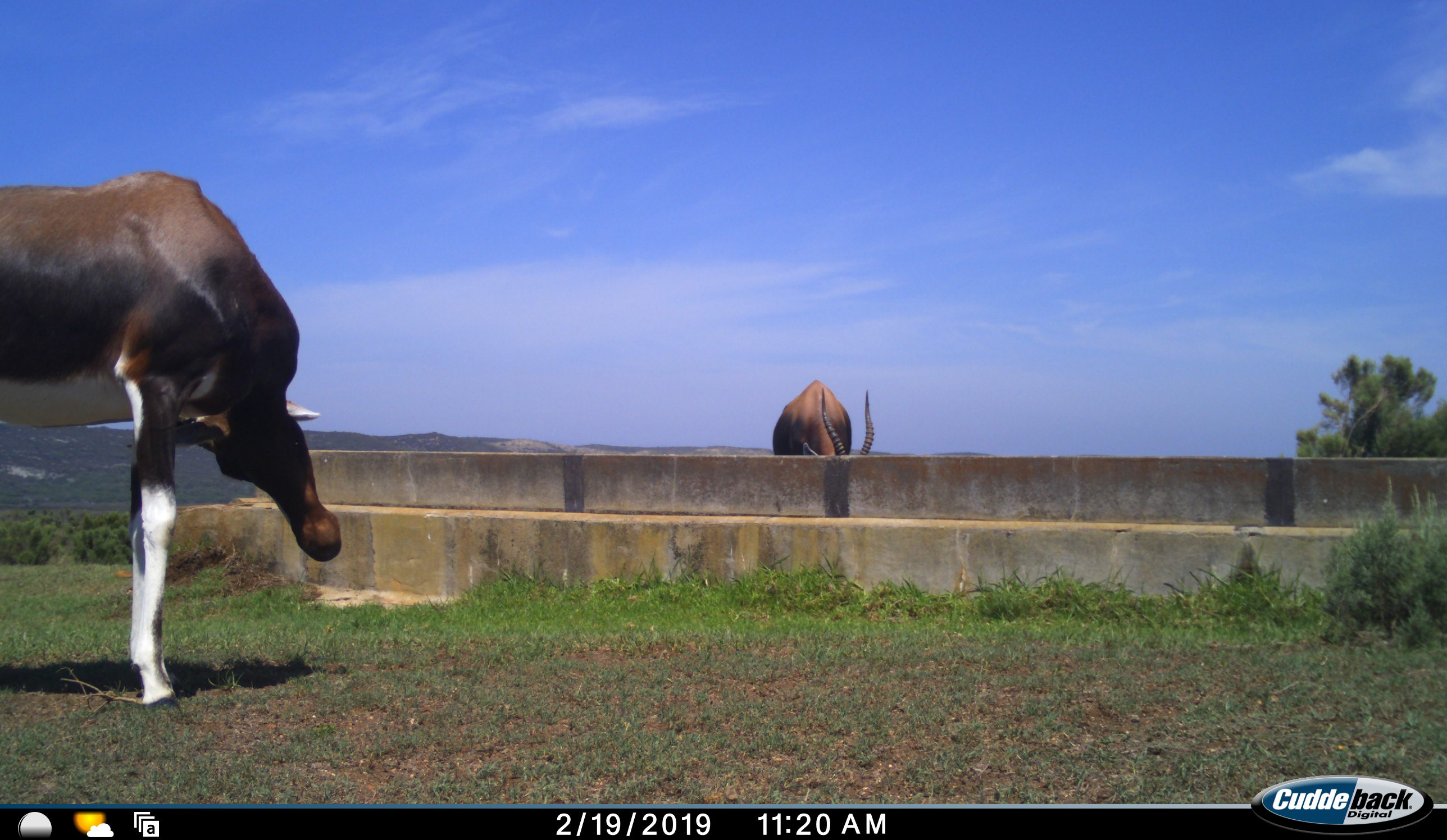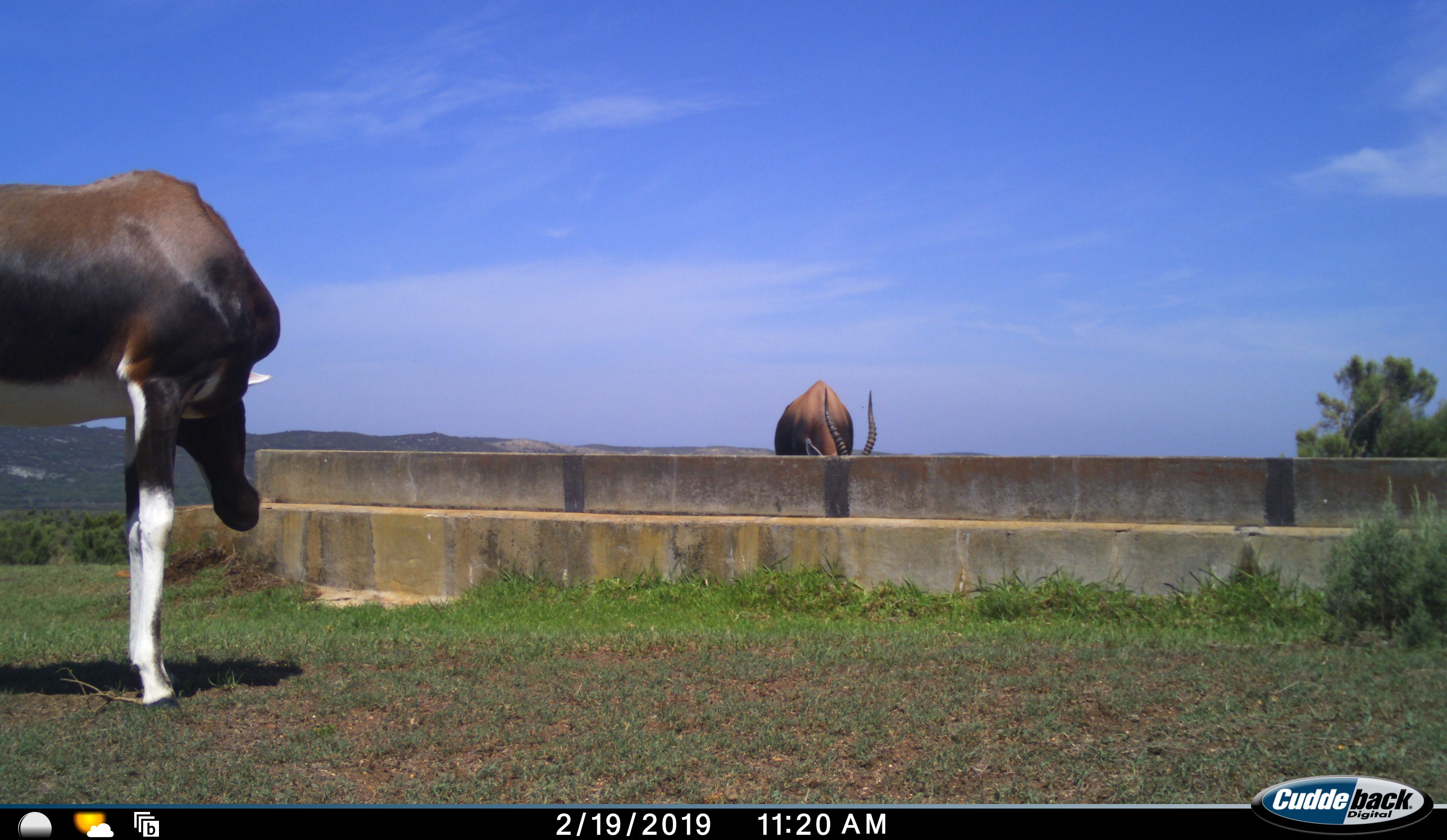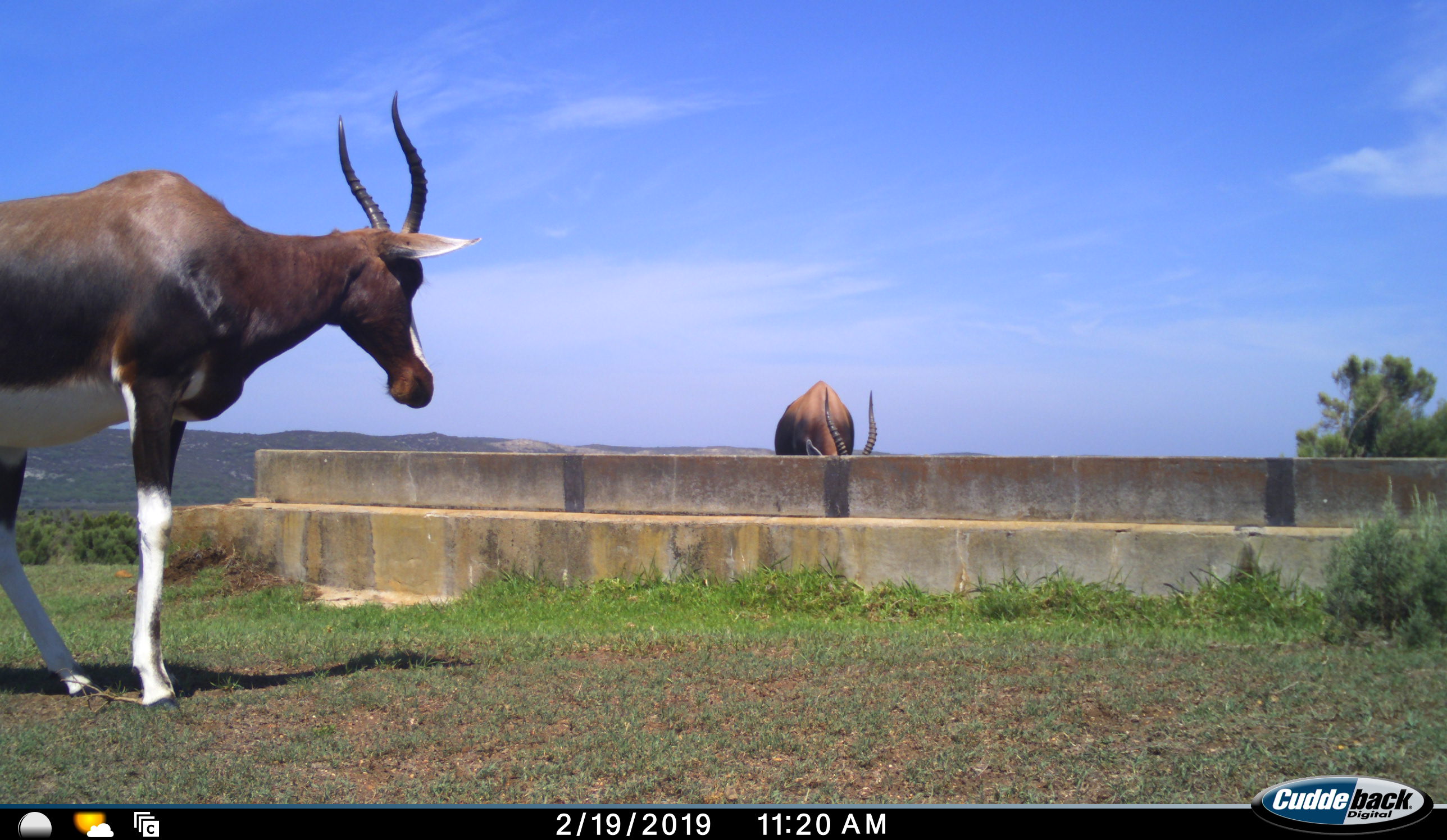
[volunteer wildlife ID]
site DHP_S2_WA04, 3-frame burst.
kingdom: Animalia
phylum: Chordata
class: Mammalia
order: Artiodactyla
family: Bovidae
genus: Damaliscus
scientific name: Damaliscus pygargus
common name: bontebok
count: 2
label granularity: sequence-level